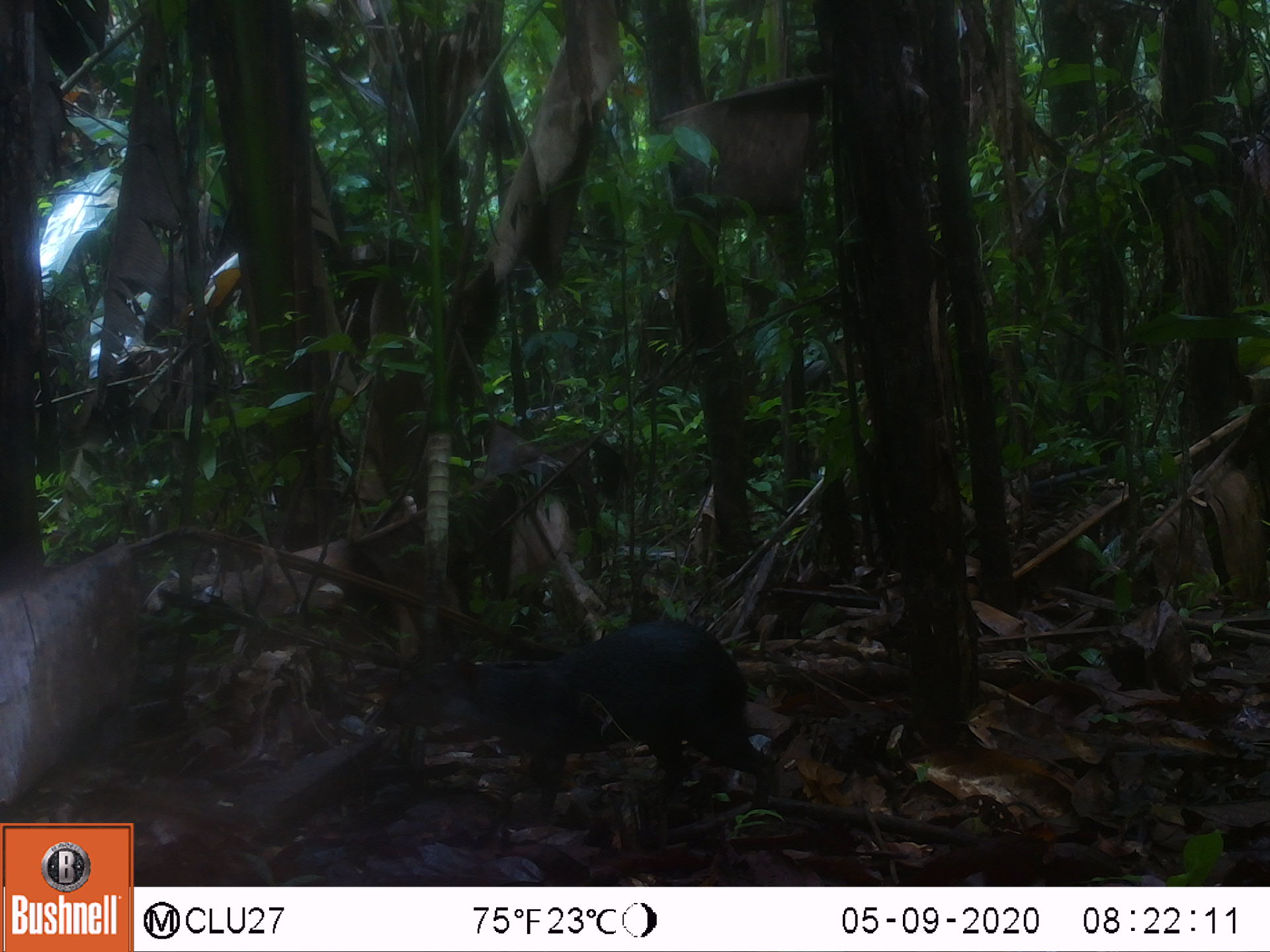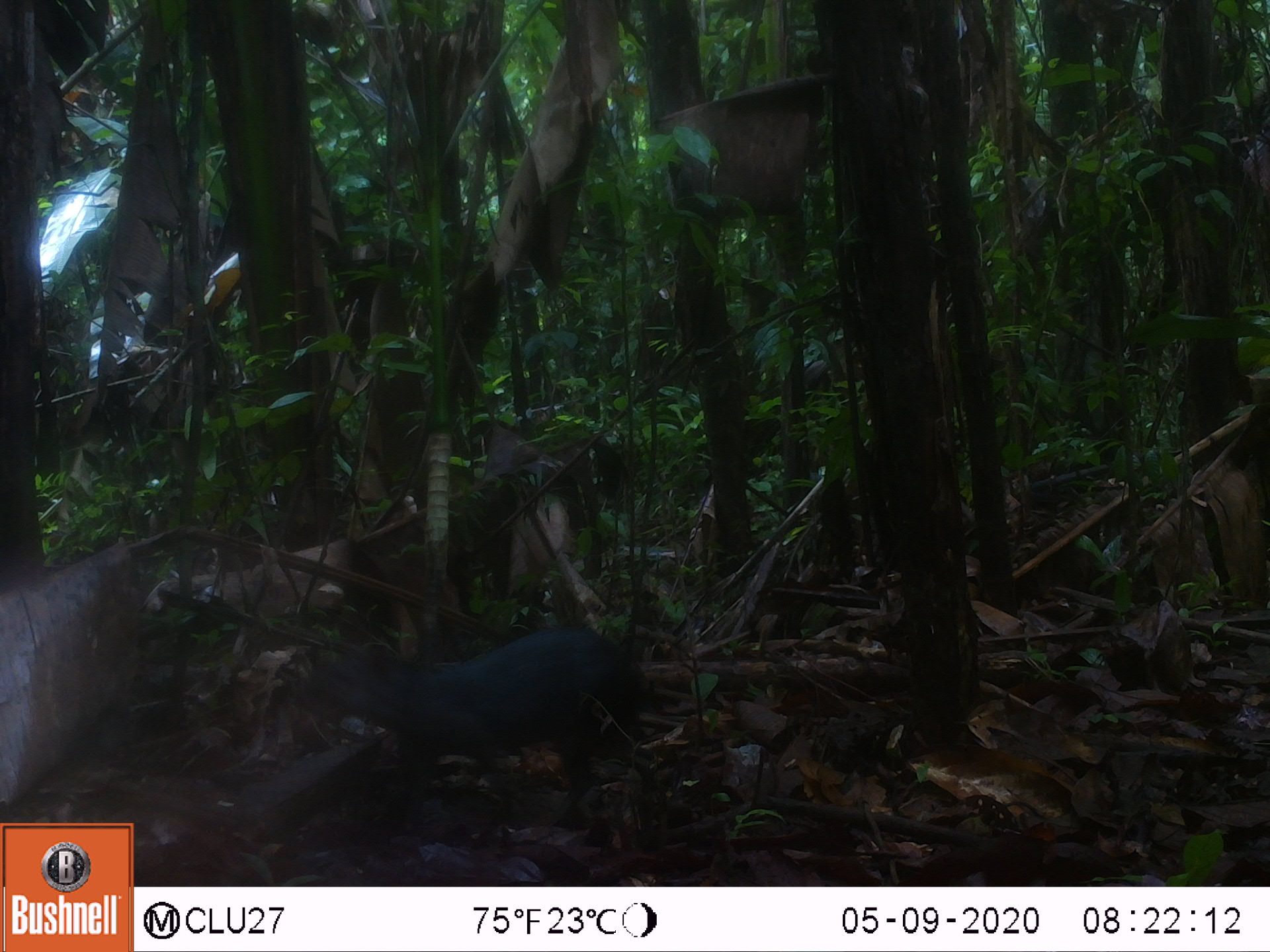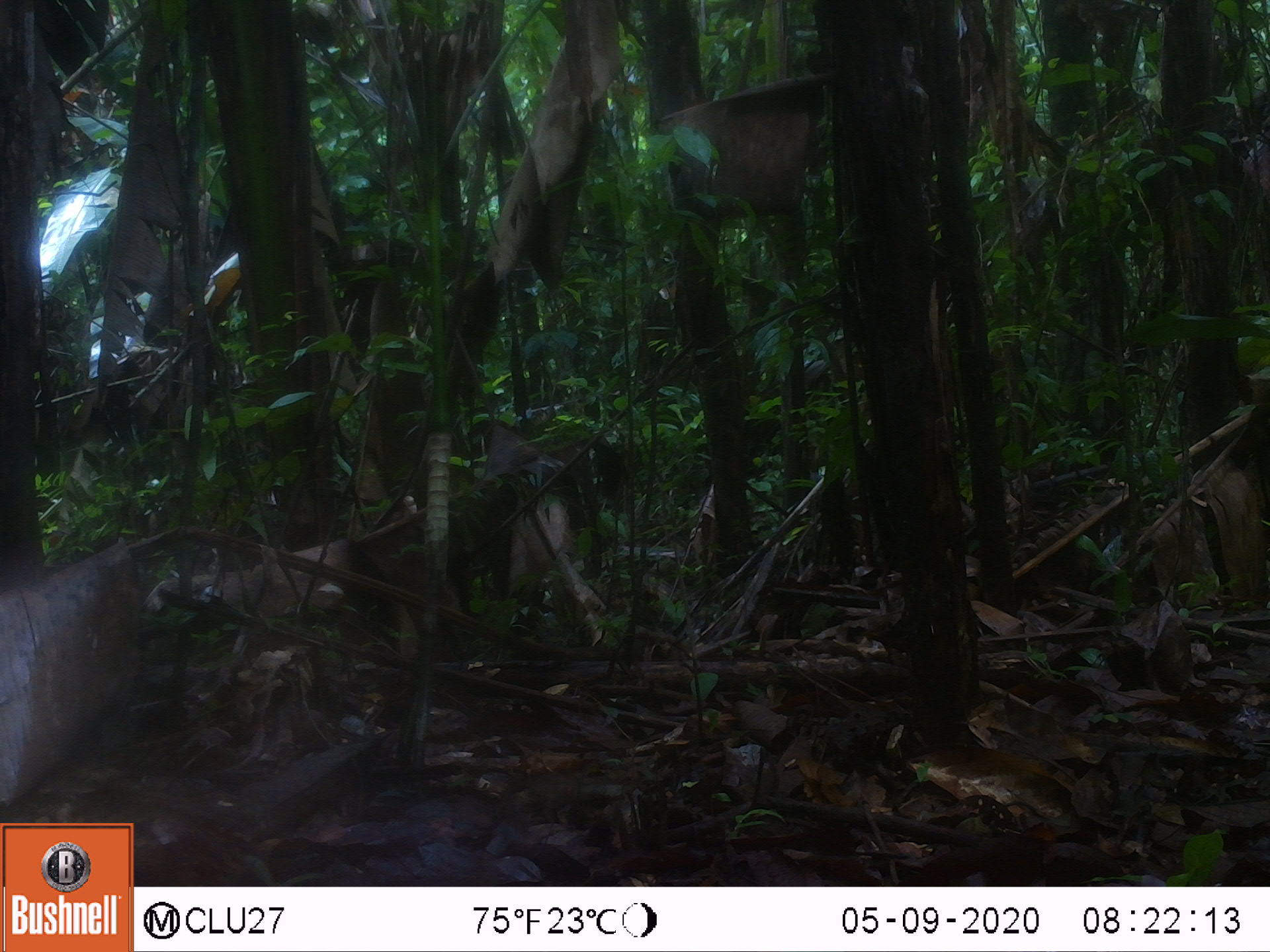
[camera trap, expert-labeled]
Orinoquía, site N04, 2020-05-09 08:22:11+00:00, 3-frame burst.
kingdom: Animalia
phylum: Chordata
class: Mammalia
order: Rodentia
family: Dasyproctidae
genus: Dasyprocta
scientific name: Dasyprocta fuliginosa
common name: black agouti